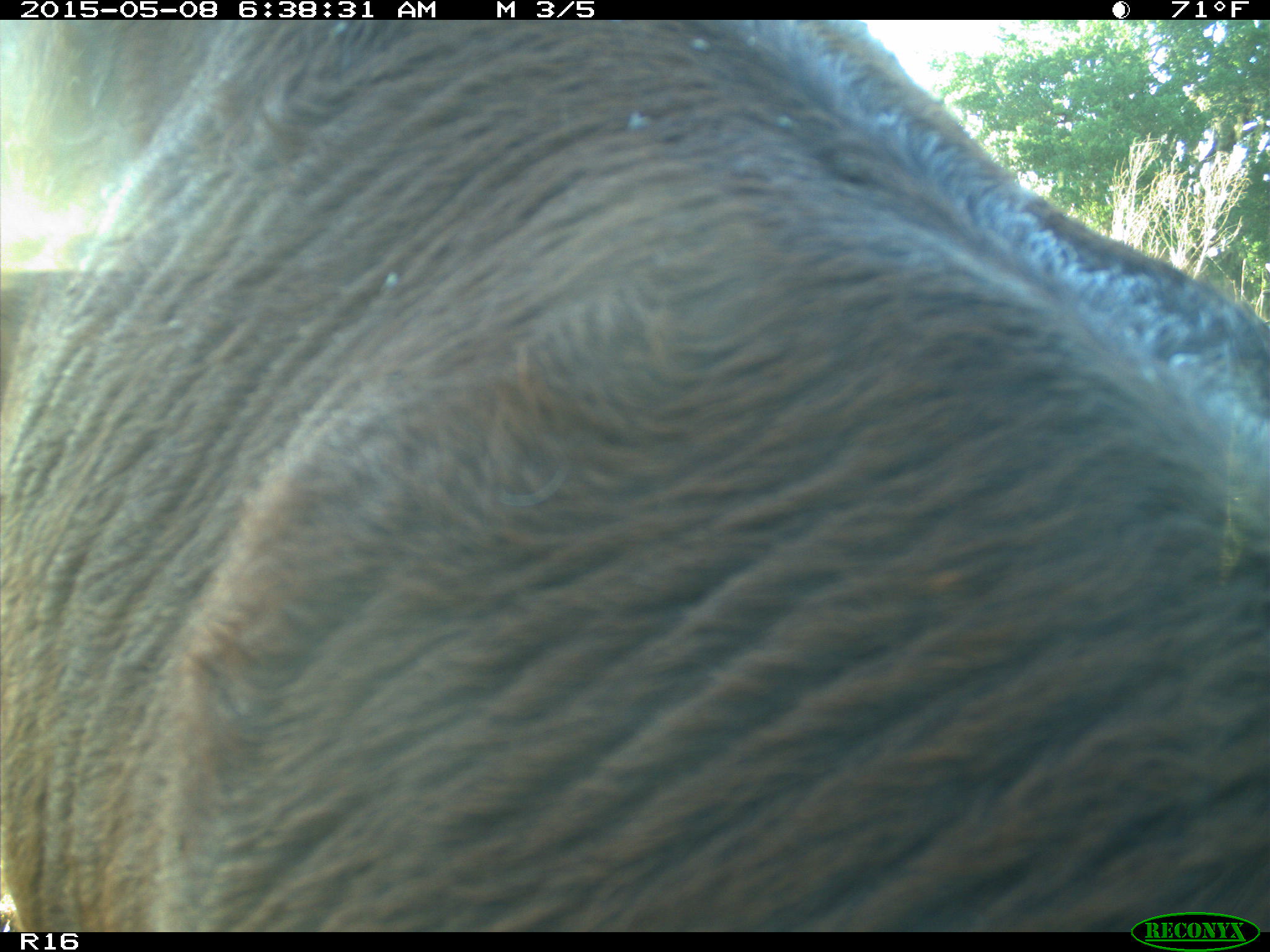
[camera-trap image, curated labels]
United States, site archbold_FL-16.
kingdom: Animalia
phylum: Chordata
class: Mammalia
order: Artiodactyla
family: Bovidae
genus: Bos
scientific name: Bos taurus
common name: domestic cow